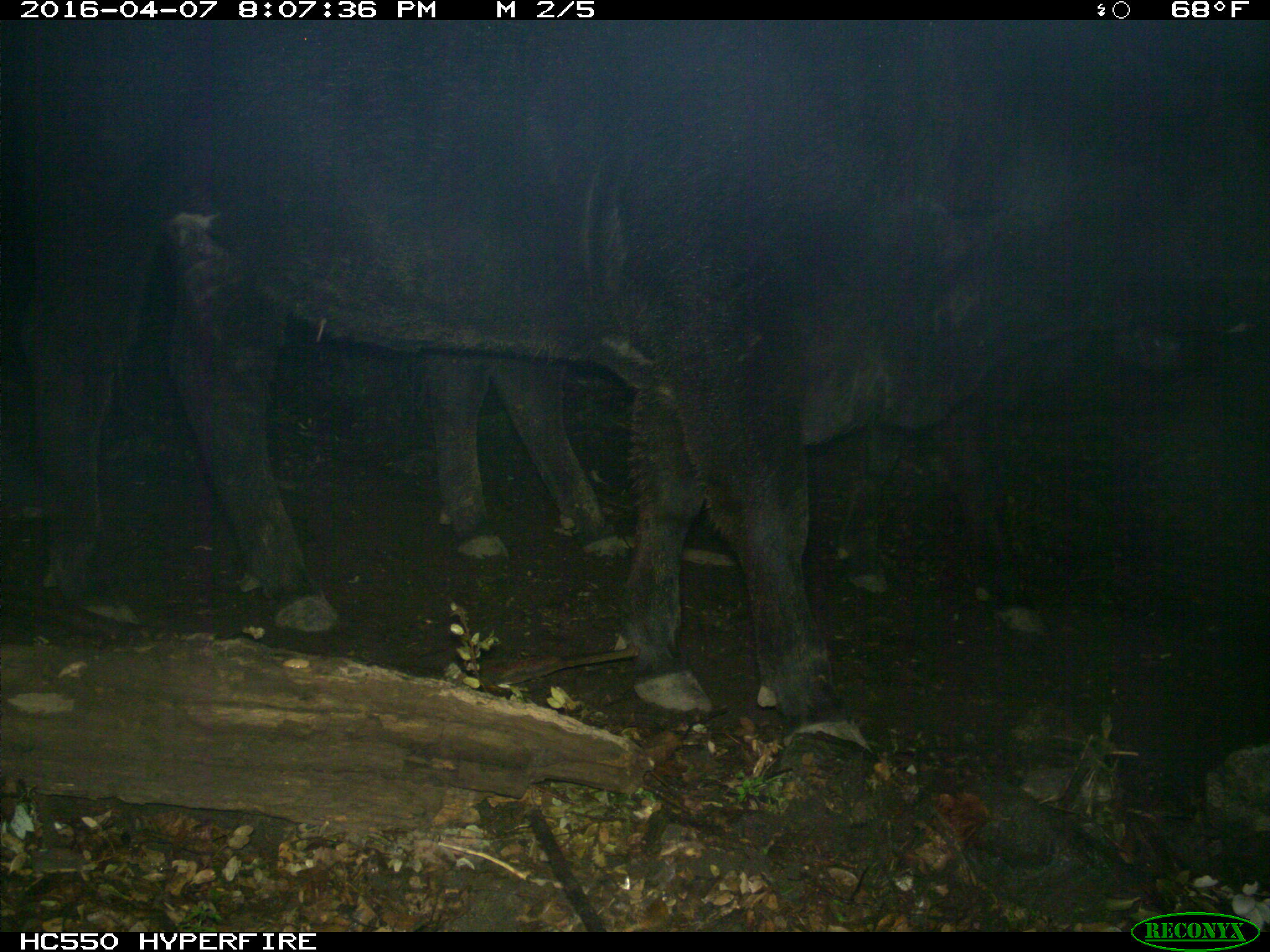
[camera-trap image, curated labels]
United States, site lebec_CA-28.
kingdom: Animalia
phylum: Chordata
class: Mammalia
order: Artiodactyla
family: Bovidae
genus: Bos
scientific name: Bos taurus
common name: domestic cow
Bos taurus (domestic cow).